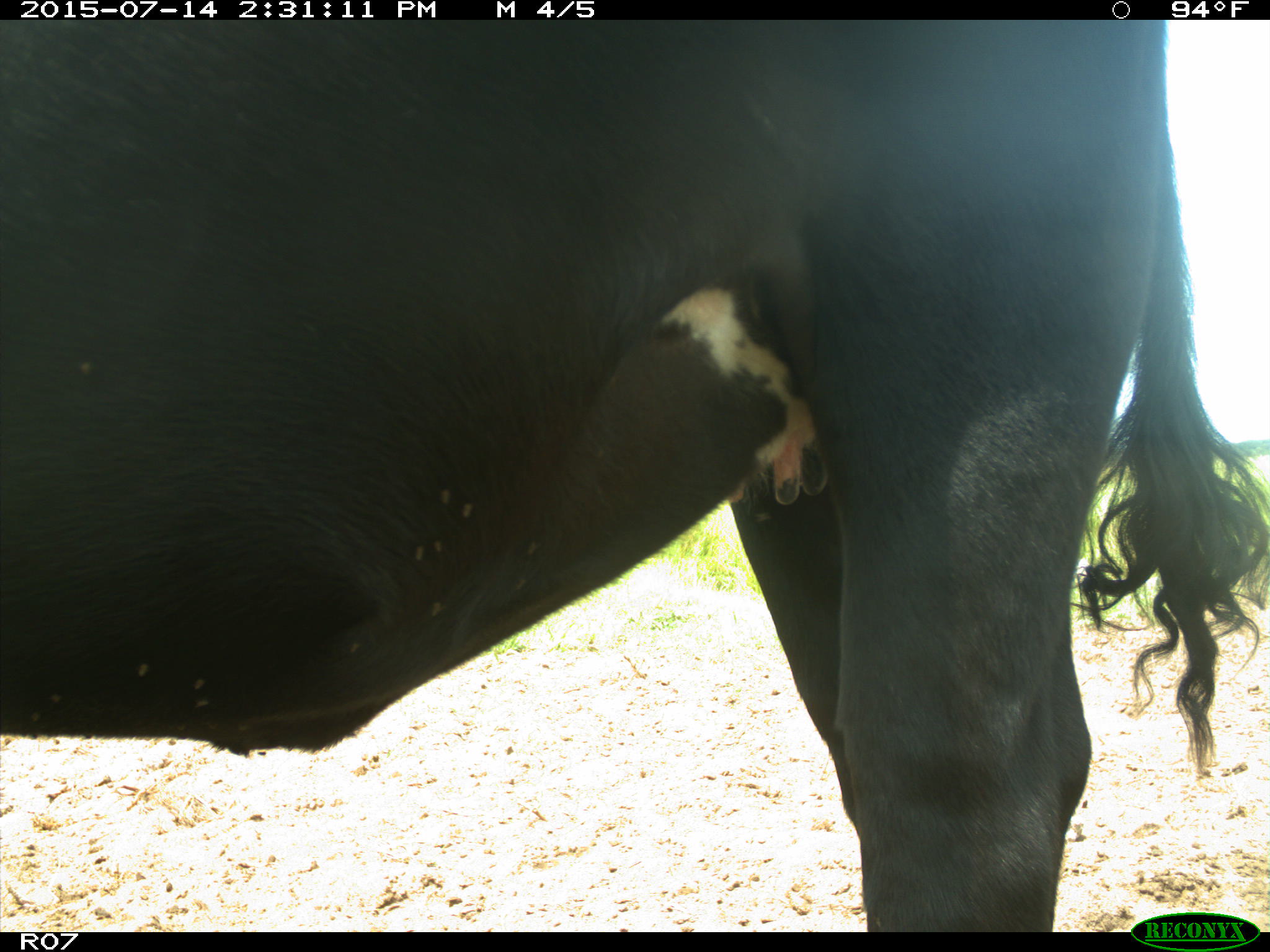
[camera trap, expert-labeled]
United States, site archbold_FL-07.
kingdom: Animalia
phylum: Chordata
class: Mammalia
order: Artiodactyla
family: Bovidae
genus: Bos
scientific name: Bos taurus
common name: domestic cow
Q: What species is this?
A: Bos taurus (domestic cow).